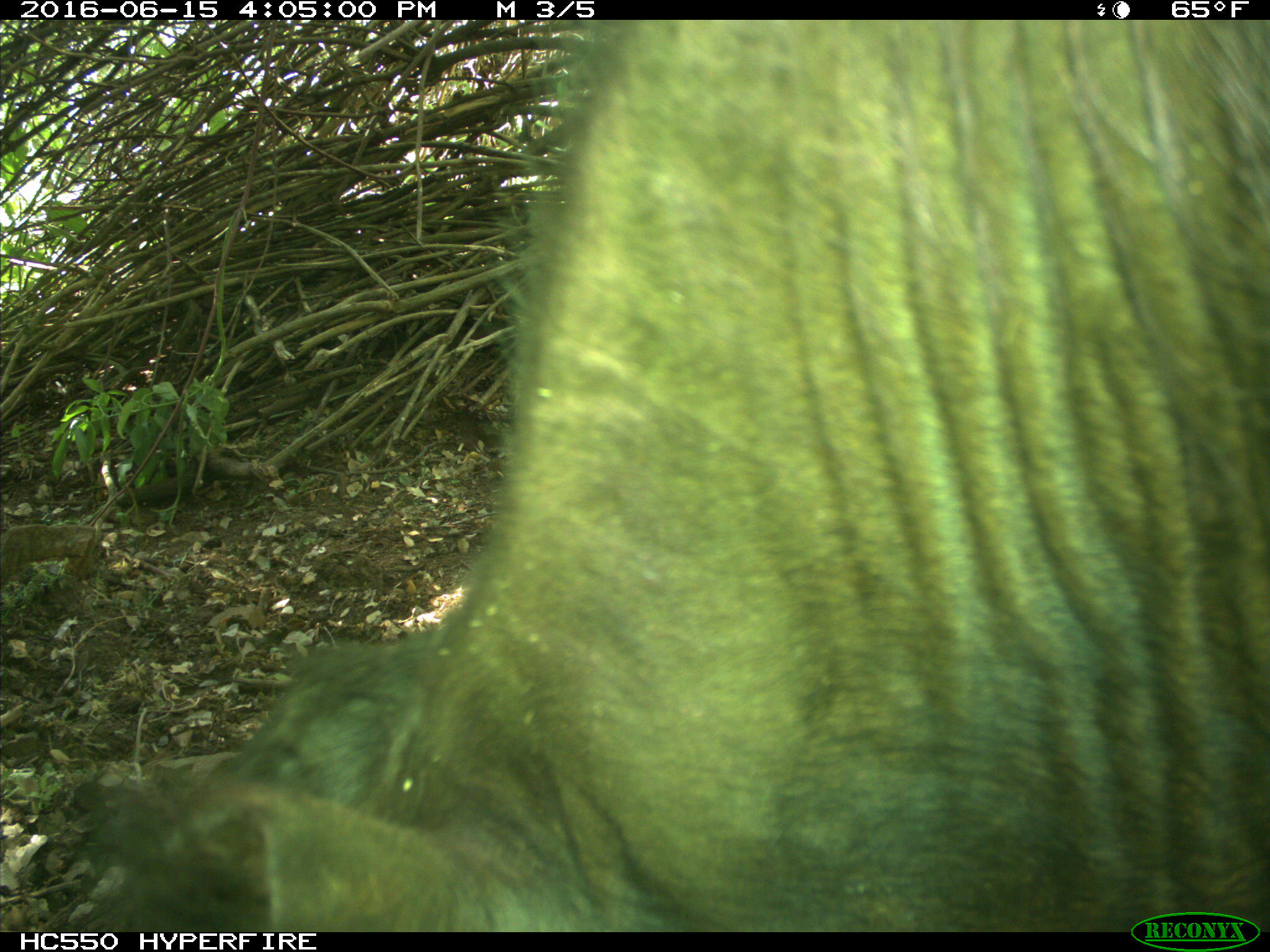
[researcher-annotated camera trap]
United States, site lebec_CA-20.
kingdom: Animalia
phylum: Chordata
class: Mammalia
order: Artiodactyla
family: Bovidae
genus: Bos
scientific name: Bos taurus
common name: domestic cow